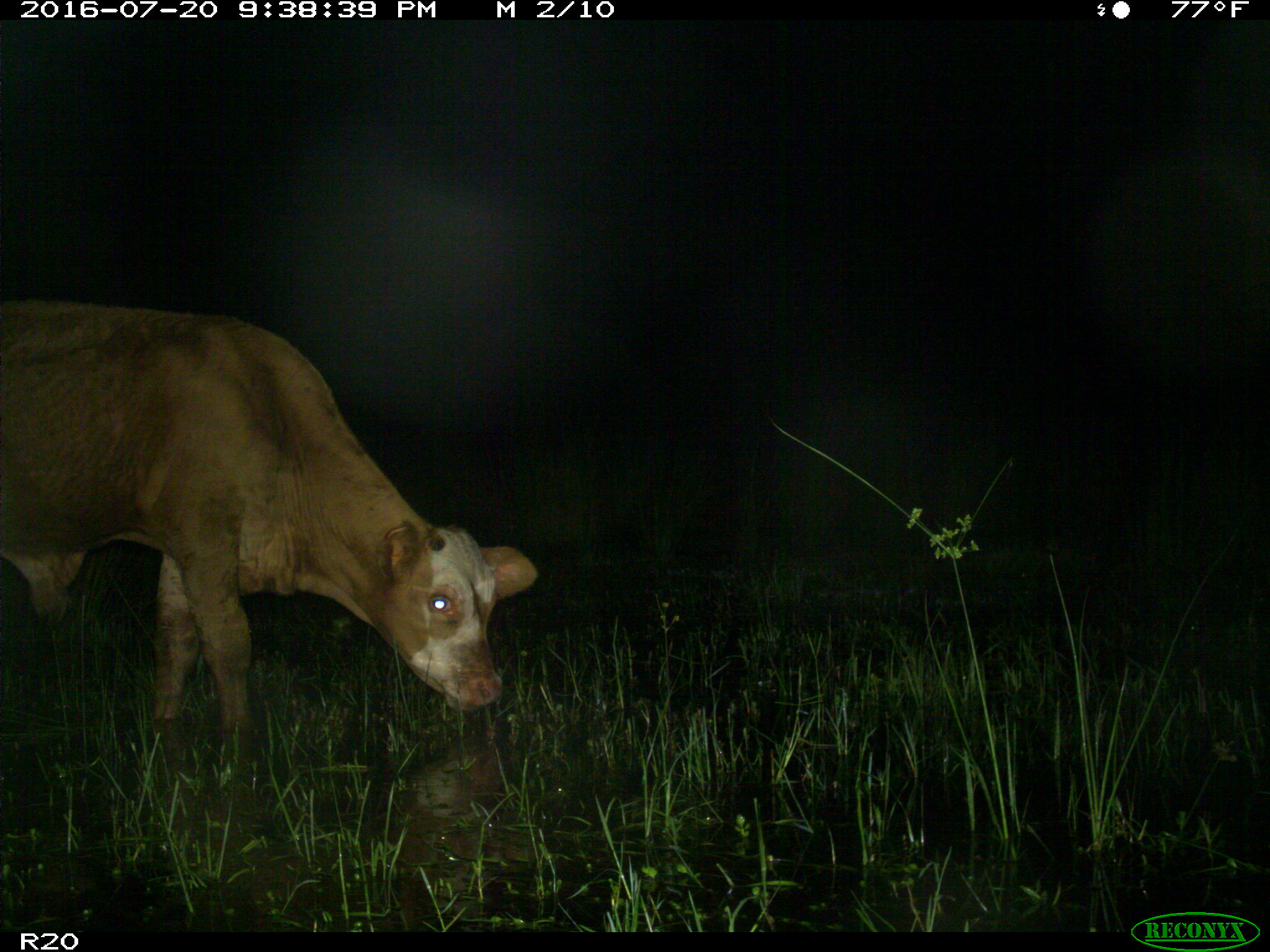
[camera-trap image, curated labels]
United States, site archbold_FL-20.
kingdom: Animalia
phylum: Chordata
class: Mammalia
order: Artiodactyla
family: Bovidae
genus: Bos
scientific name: Bos taurus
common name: domestic cow